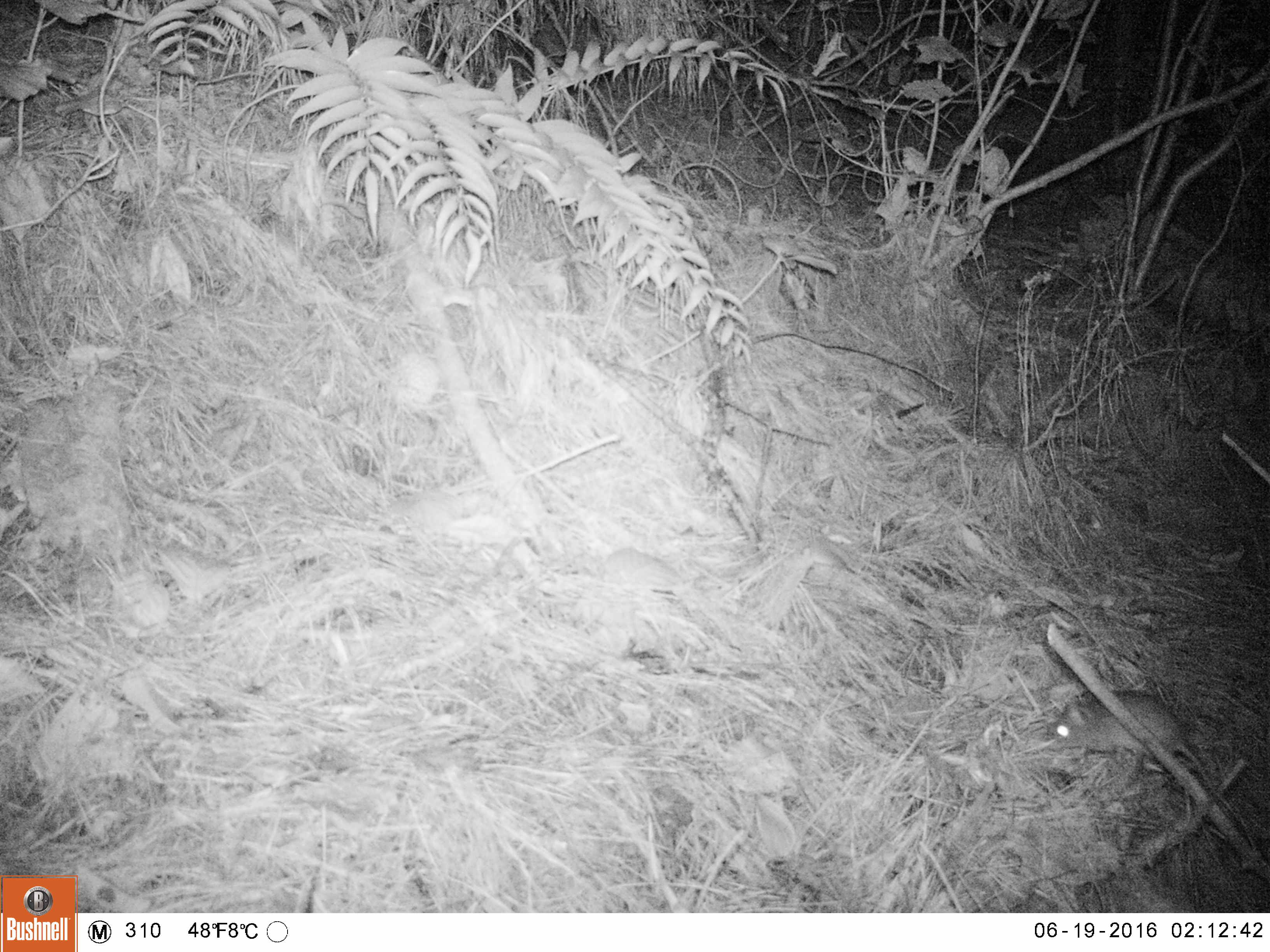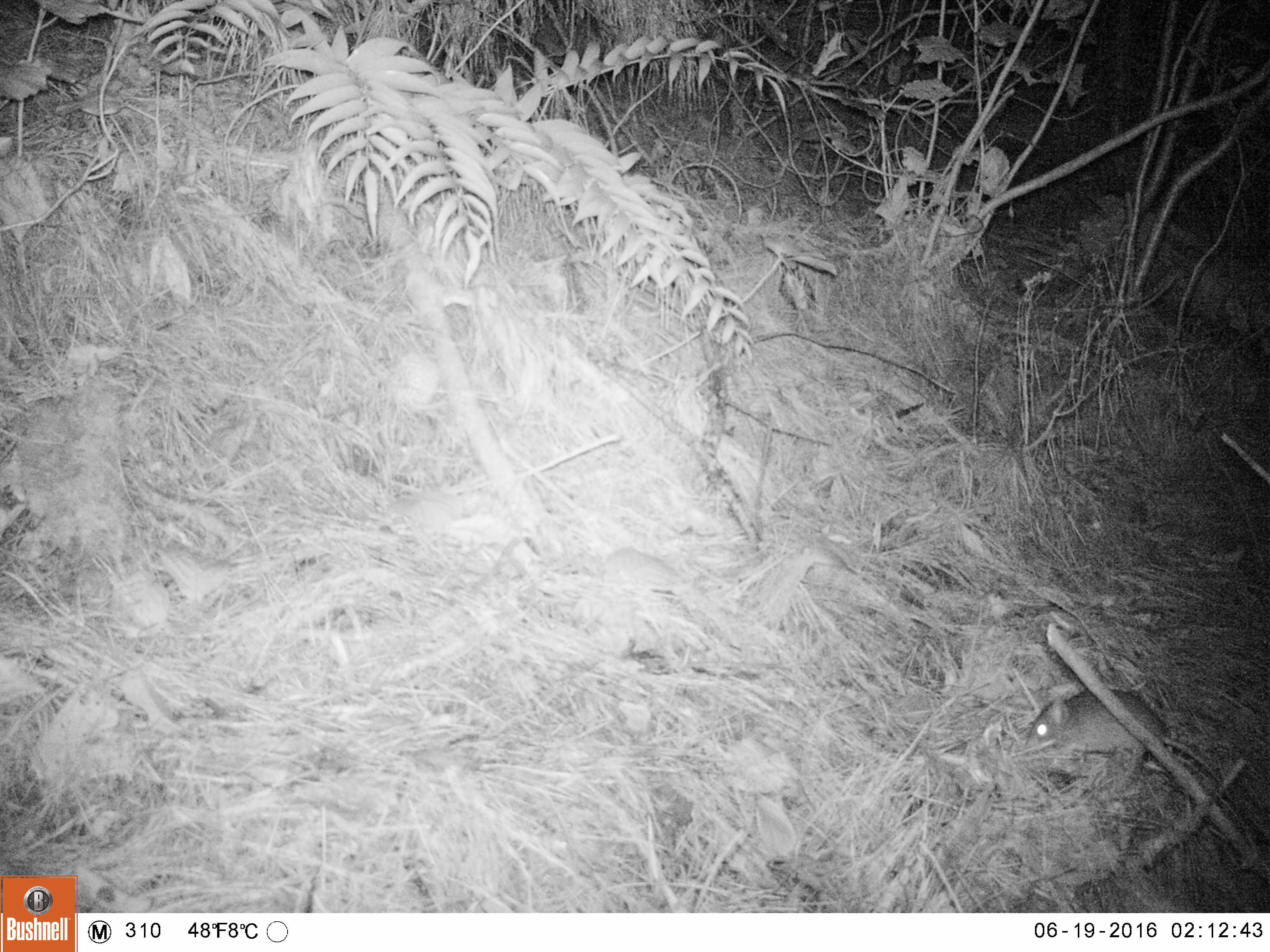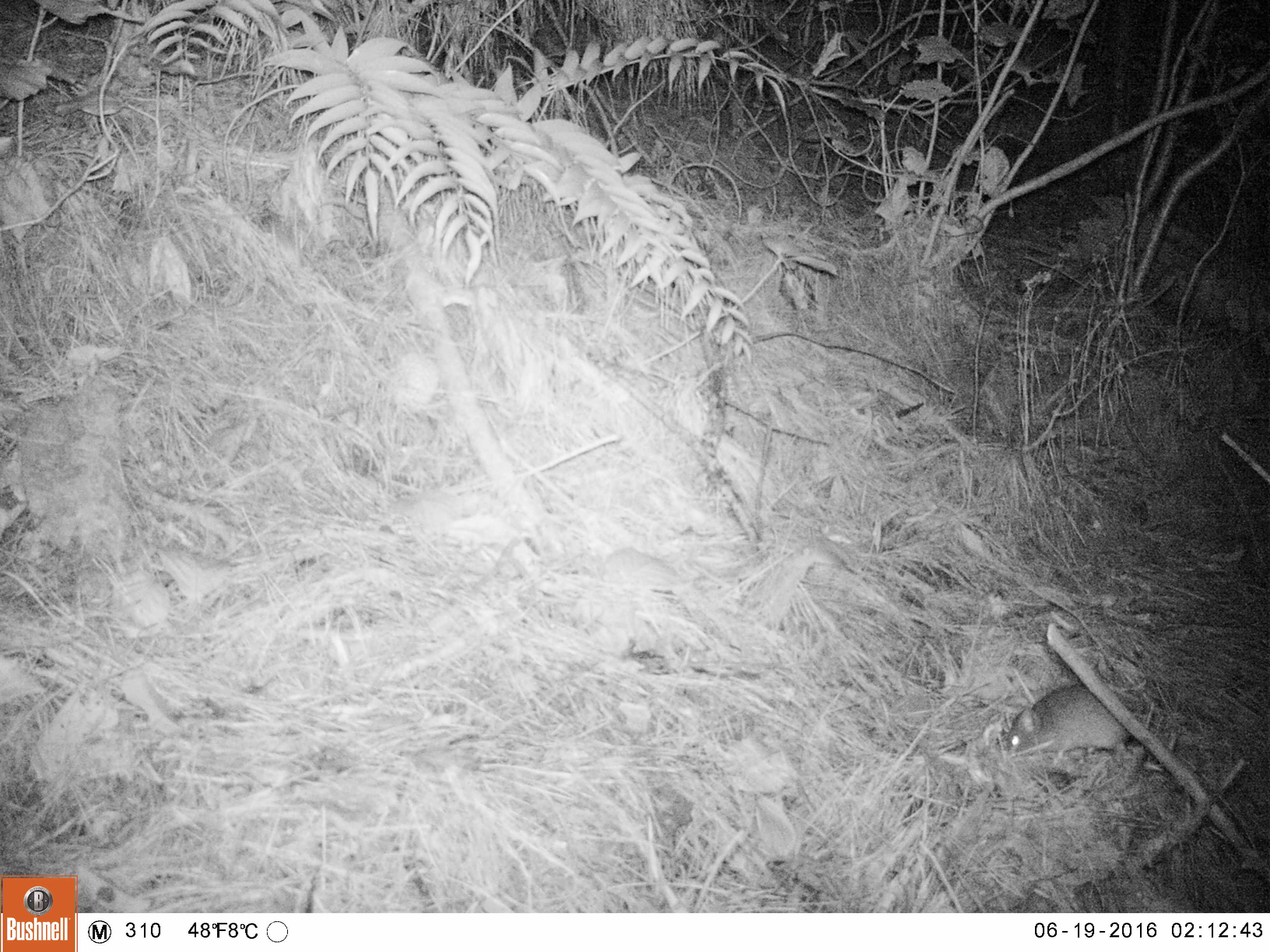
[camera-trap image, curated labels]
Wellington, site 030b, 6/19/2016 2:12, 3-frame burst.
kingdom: Animalia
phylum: Chordata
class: Mammalia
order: Rodentia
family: Muridae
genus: Rattus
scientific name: Rattus rattus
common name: ship rat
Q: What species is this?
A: Ship rat (Rattus rattus).